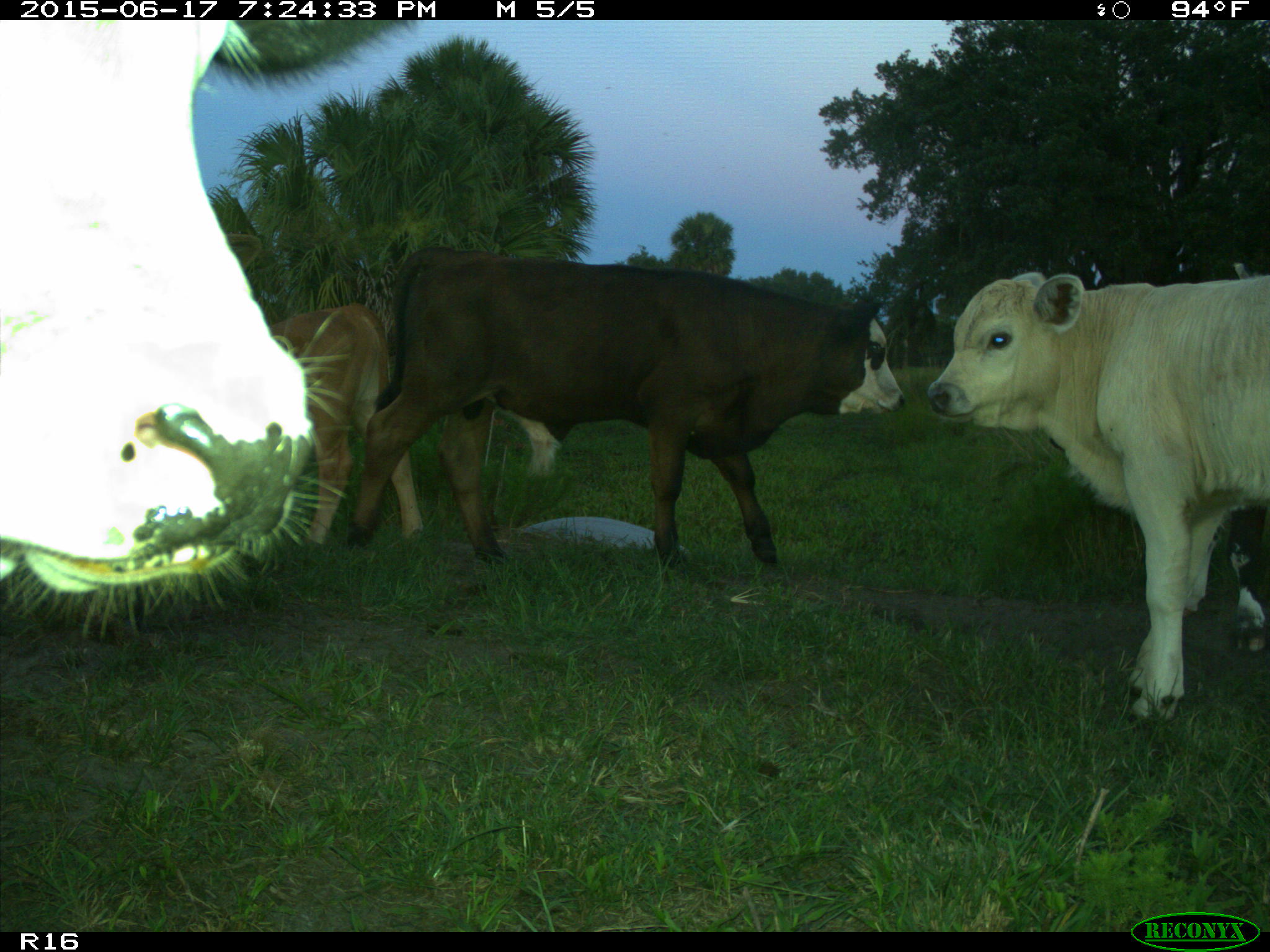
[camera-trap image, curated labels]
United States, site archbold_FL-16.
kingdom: Animalia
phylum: Chordata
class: Mammalia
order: Artiodactyla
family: Bovidae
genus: Bos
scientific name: Bos taurus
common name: domestic cow